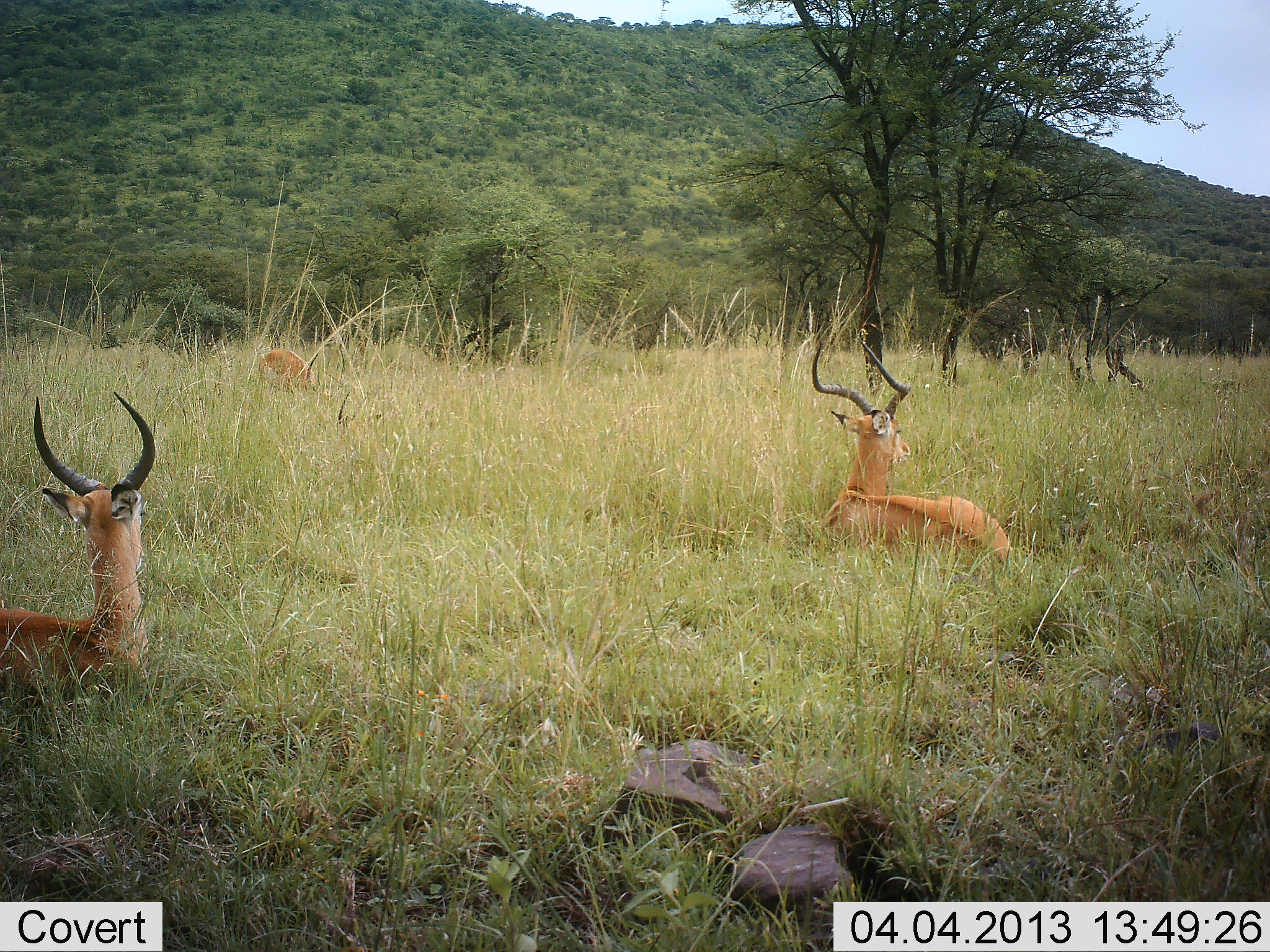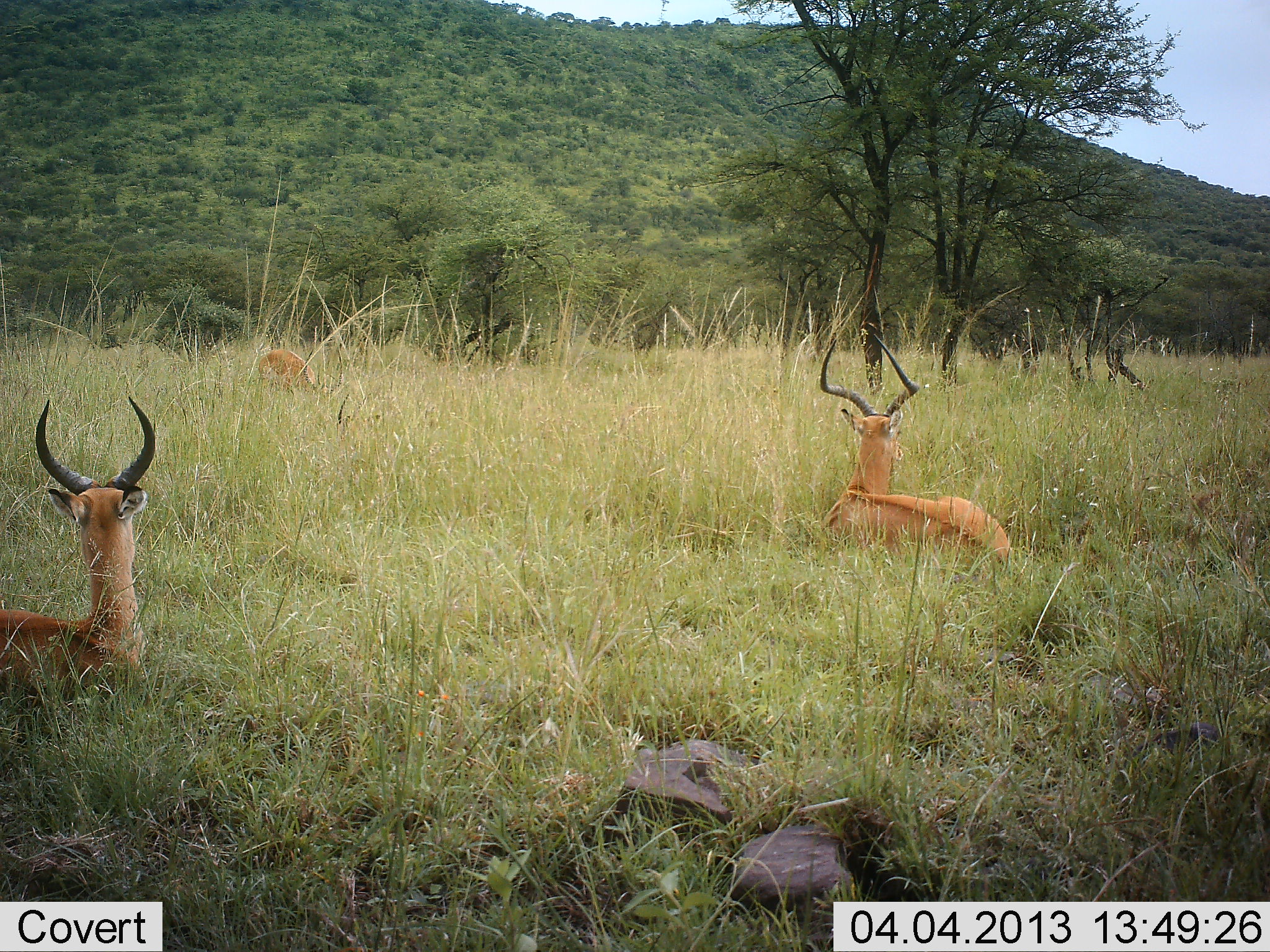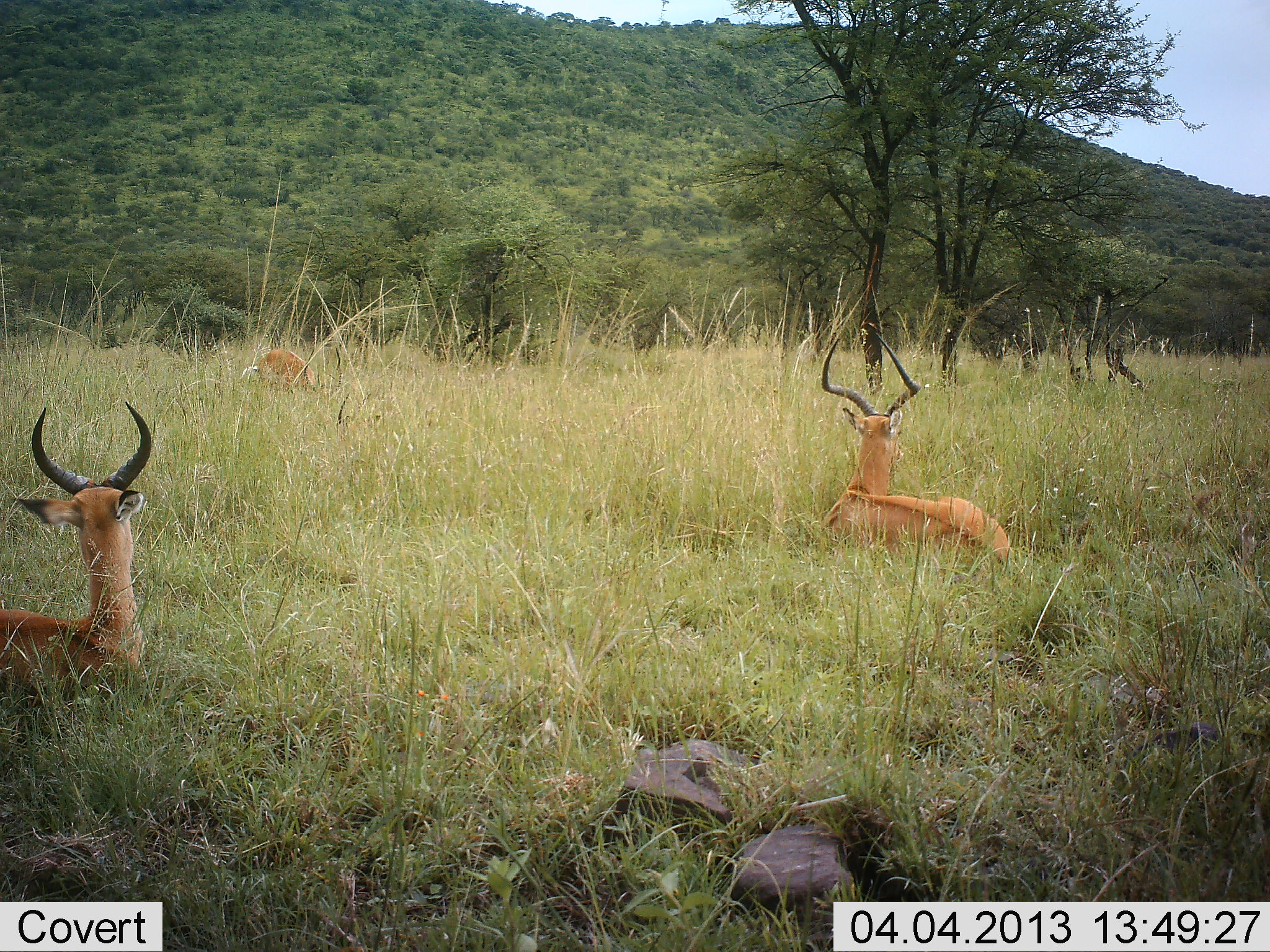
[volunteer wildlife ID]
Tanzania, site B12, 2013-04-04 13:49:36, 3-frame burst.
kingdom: Animalia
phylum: Chordata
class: Mammalia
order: Artiodactyla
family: Bovidae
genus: Aepyceros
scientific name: Aepyceros melampus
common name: impala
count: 3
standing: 18%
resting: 97%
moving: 3%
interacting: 0%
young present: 0%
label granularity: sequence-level